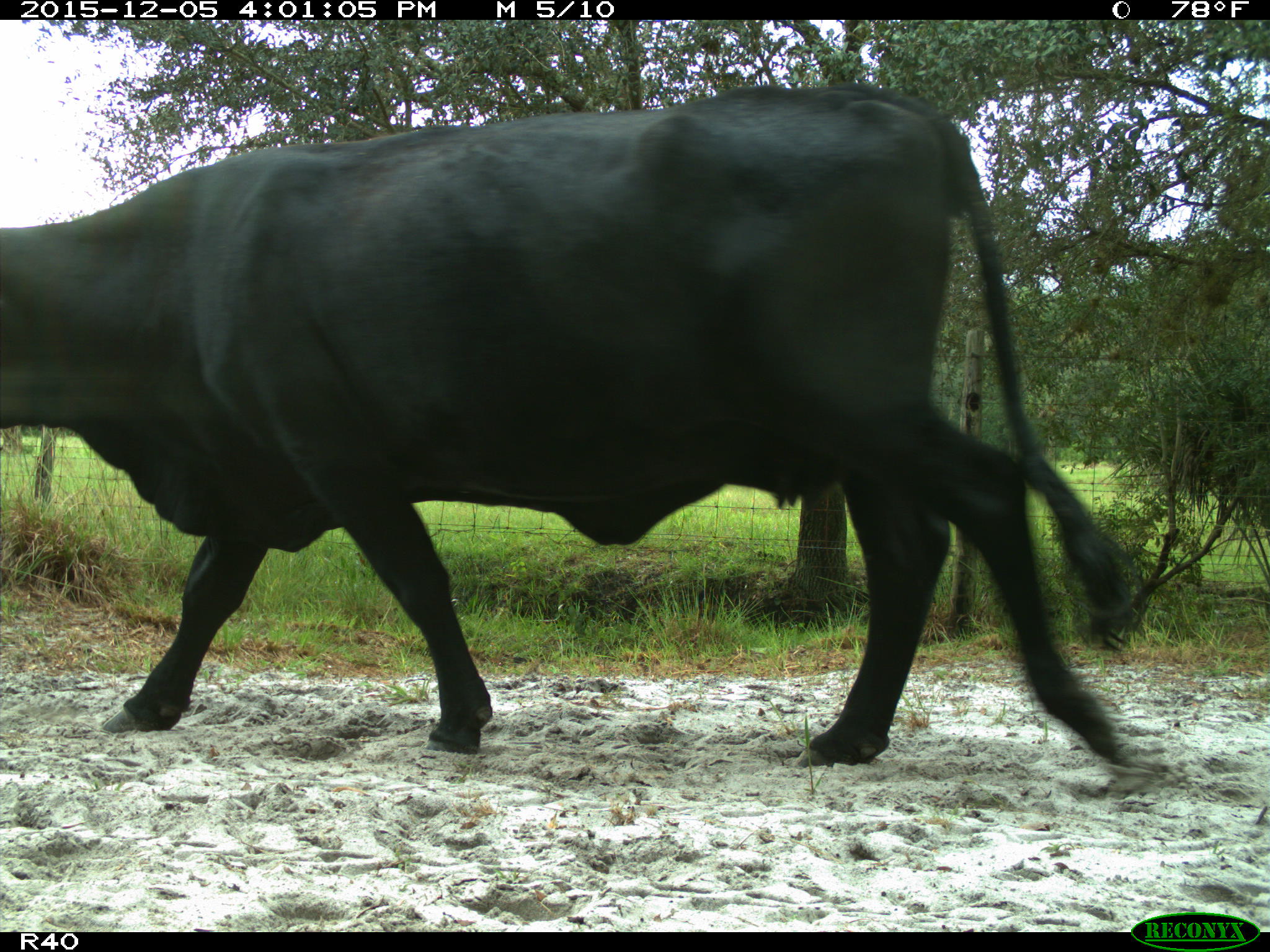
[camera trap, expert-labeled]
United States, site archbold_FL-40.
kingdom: Animalia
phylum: Chordata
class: Mammalia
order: Artiodactyla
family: Bovidae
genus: Bos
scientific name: Bos taurus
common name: domestic cow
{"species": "Bos taurus (domestic cow)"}